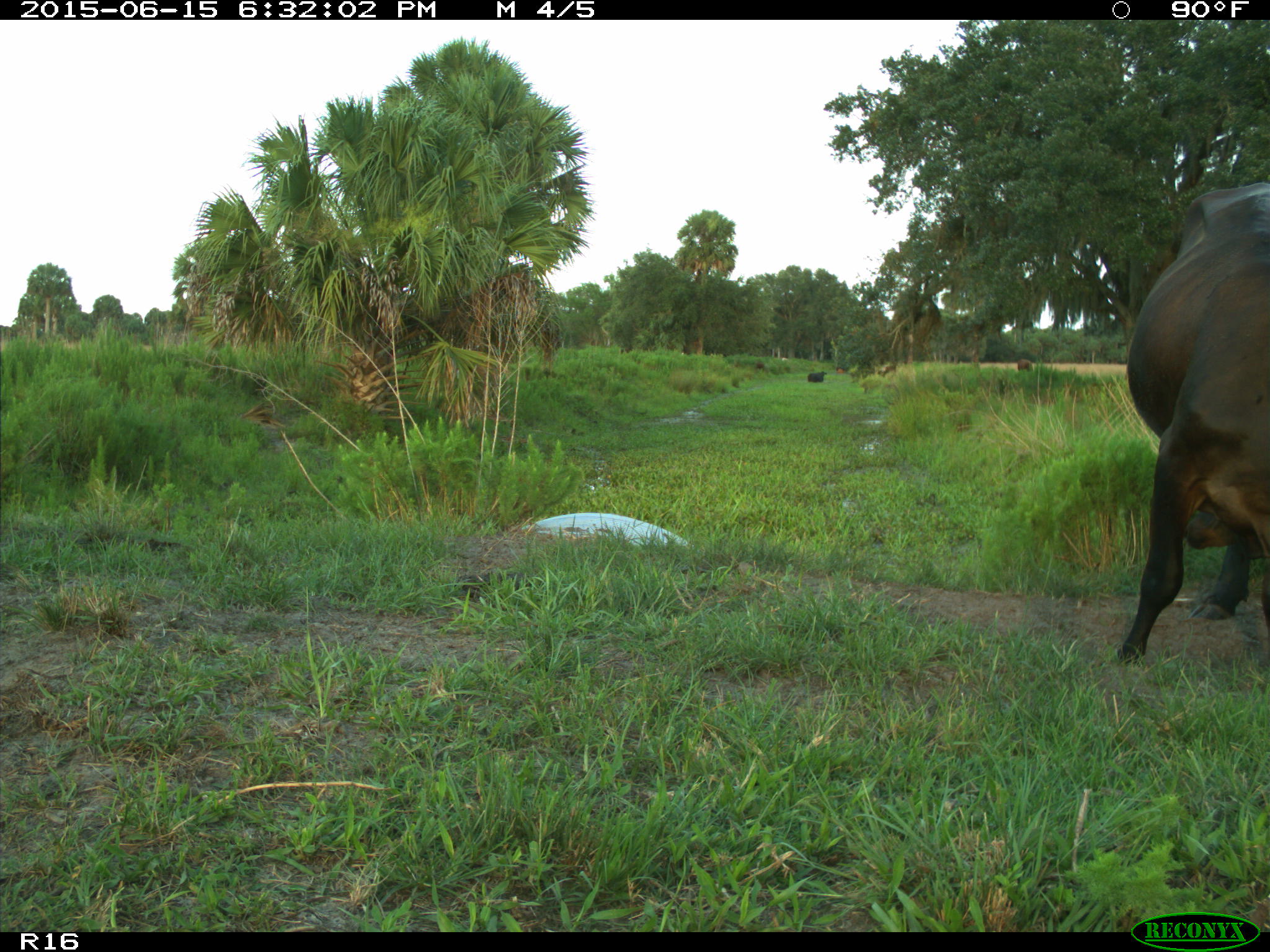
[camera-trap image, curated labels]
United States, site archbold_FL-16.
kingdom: Animalia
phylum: Chordata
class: Mammalia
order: Artiodactyla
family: Bovidae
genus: Bos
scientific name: Bos taurus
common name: domestic cow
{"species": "Bos taurus (domestic cow)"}